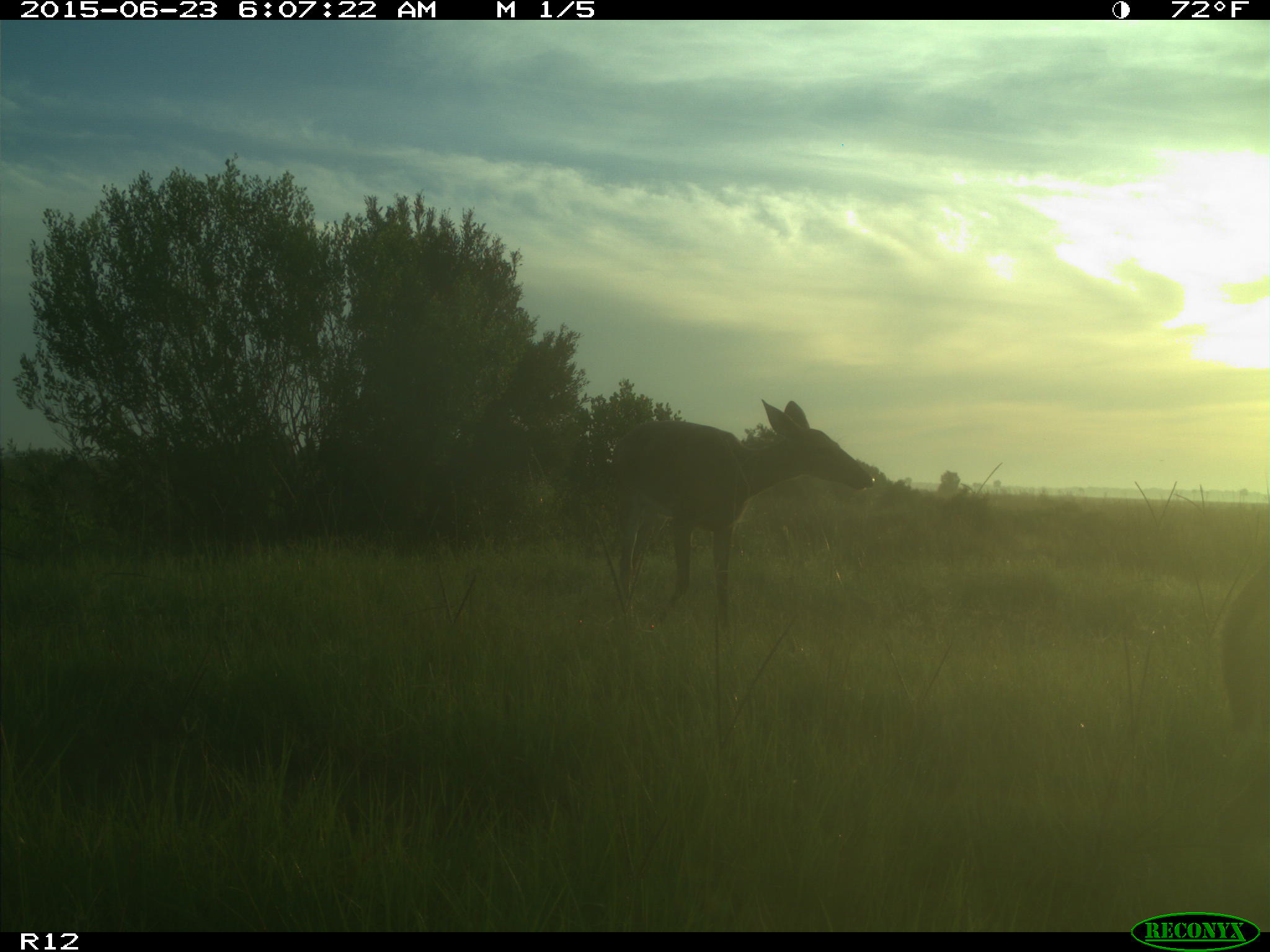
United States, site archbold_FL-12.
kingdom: Animalia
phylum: Chordata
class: Mammalia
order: Artiodactyla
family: Cervidae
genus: Odocoileus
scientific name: Odocoileus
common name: deer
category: unidentified deer